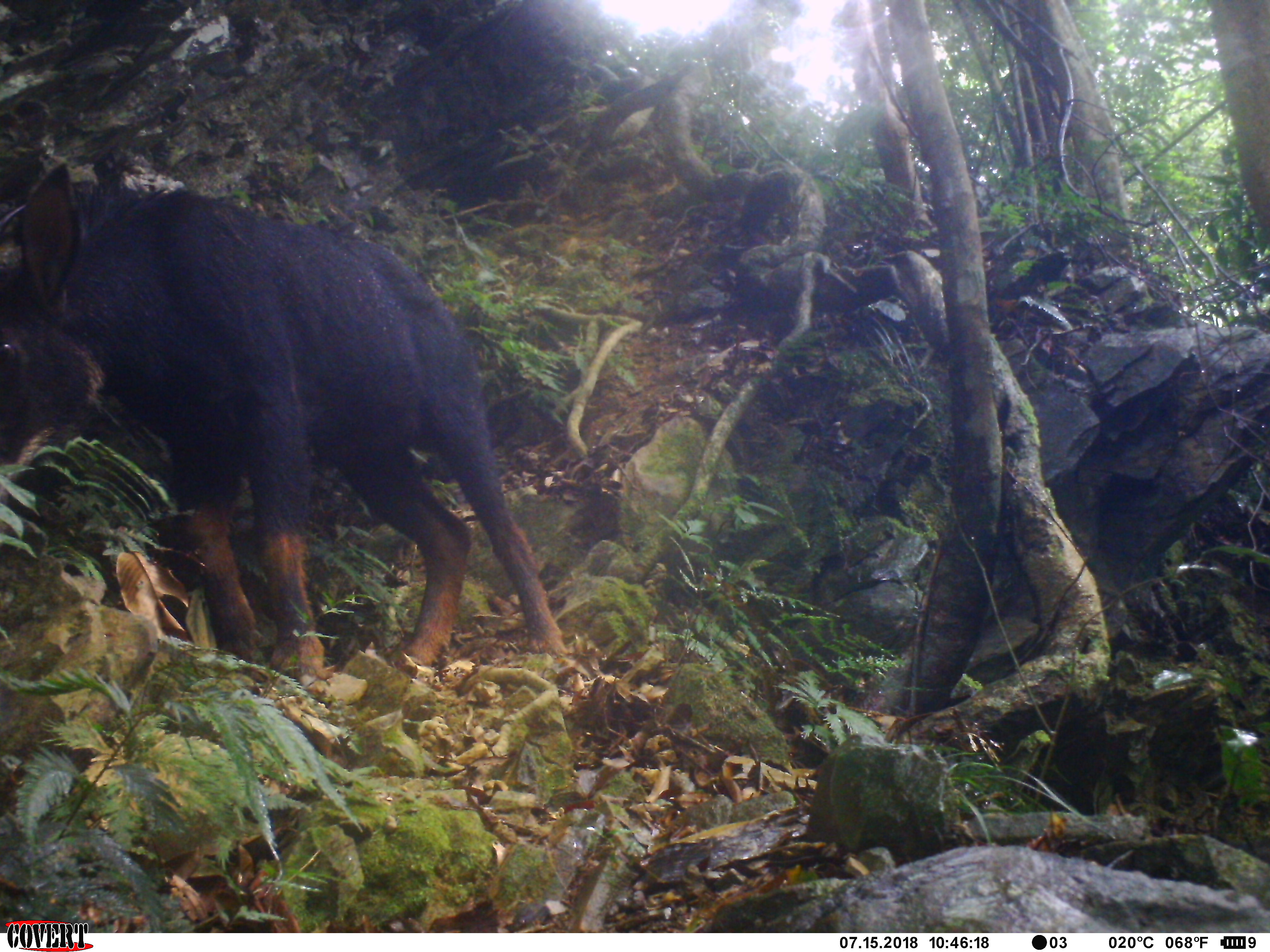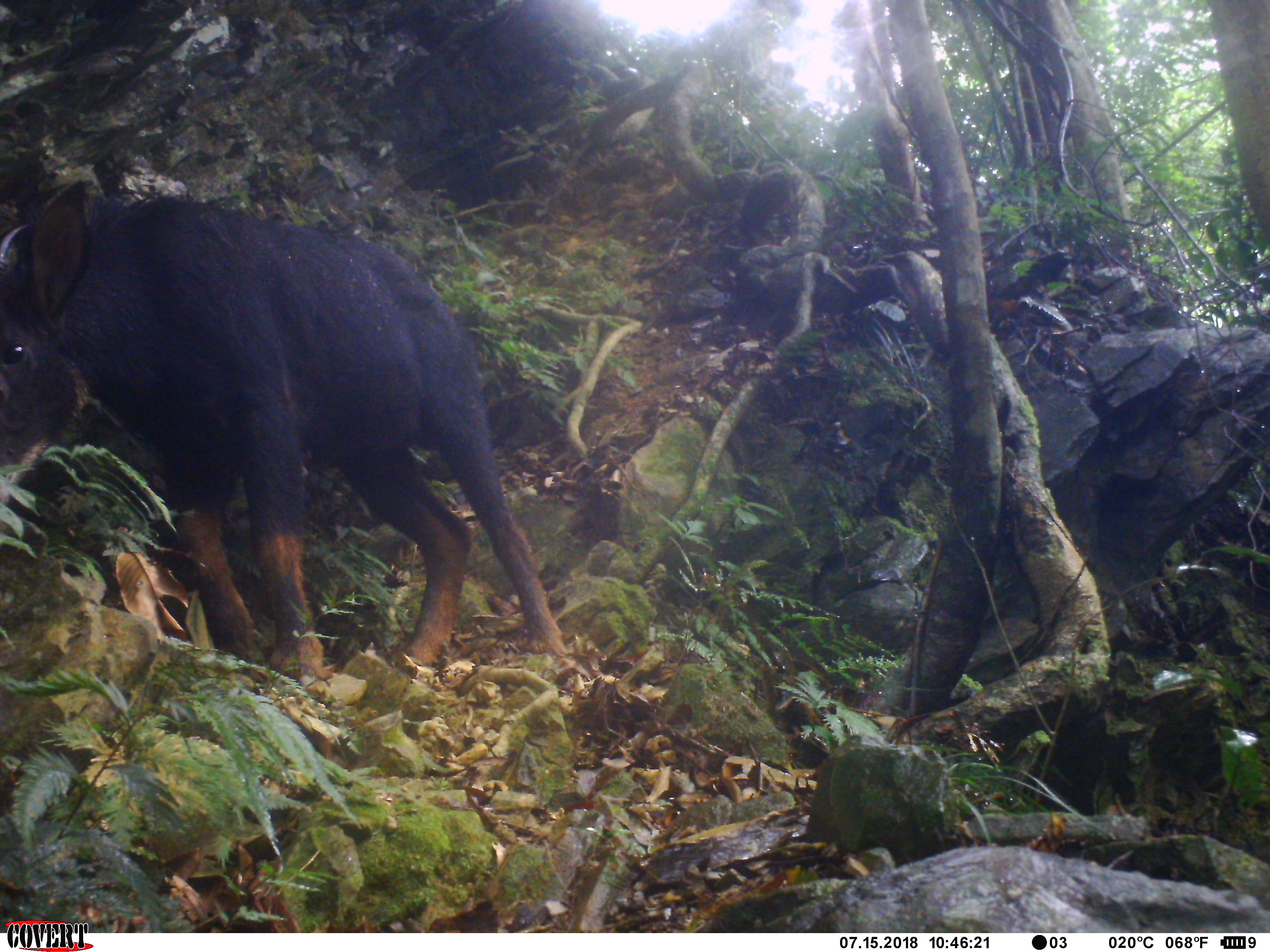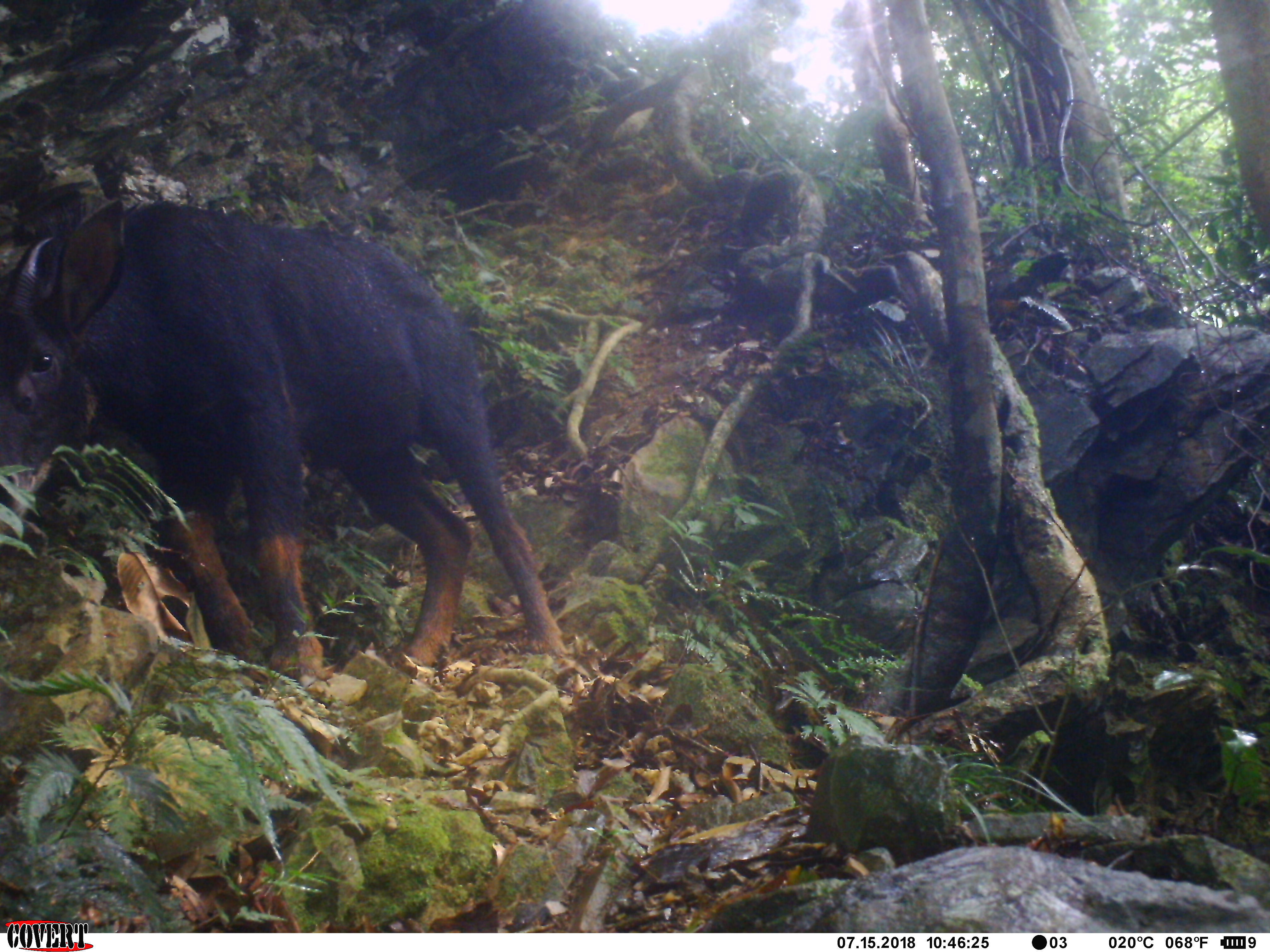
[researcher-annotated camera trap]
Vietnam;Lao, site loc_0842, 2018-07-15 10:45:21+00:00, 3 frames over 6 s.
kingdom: Animalia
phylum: Chordata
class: Mammalia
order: Artiodactyla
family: Bovidae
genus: Capricornis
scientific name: Capricornis sumatraensis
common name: chinese serow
Chinese serow (Capricornis sumatraensis). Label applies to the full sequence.